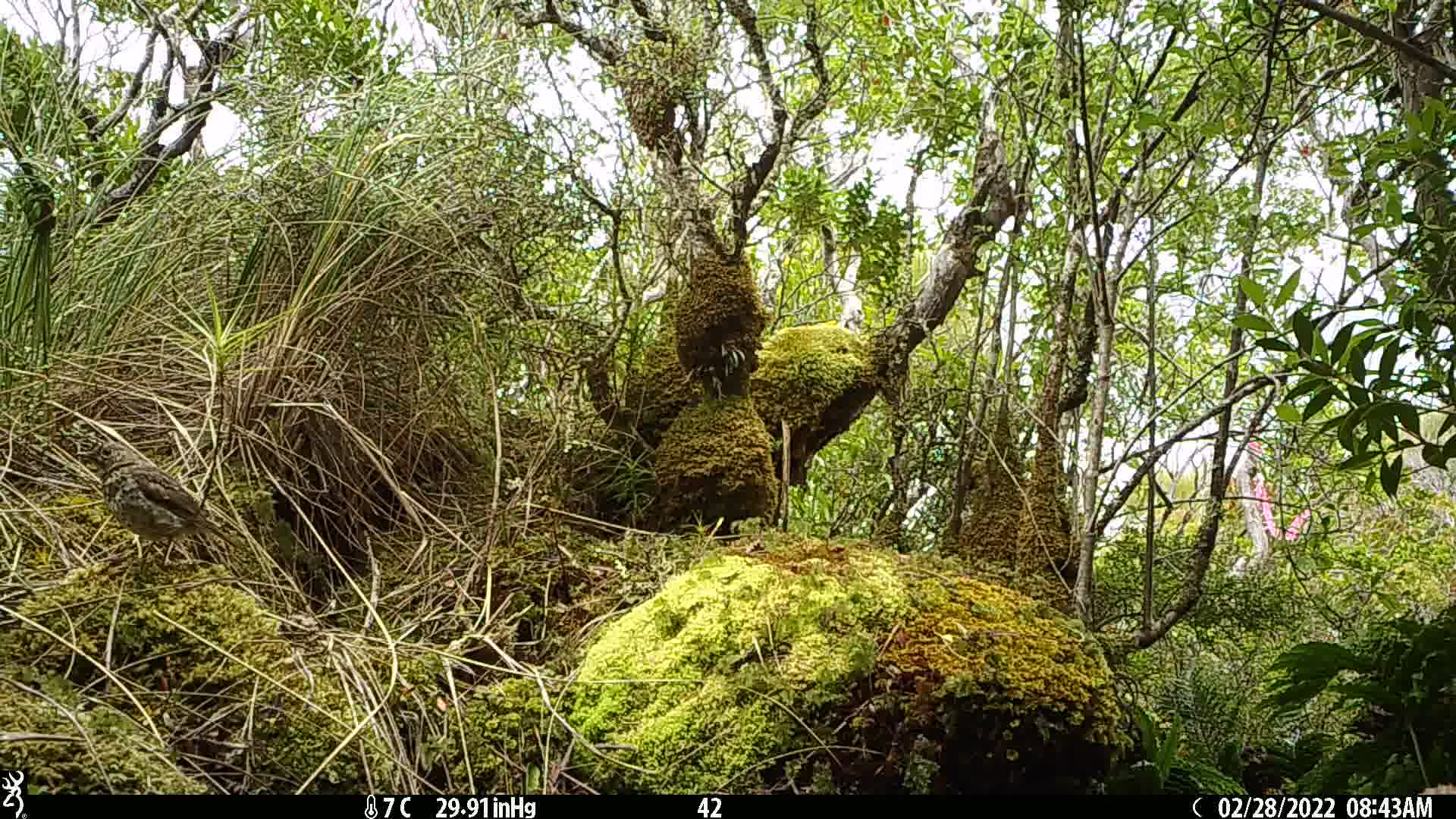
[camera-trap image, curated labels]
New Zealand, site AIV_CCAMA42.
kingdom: Animalia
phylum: Chordata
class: Aves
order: Passeriformes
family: Turdidae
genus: Turdus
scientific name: Turdus philomelos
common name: song thrush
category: thrush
Thrush (song thrush) (Turdus philomelos).